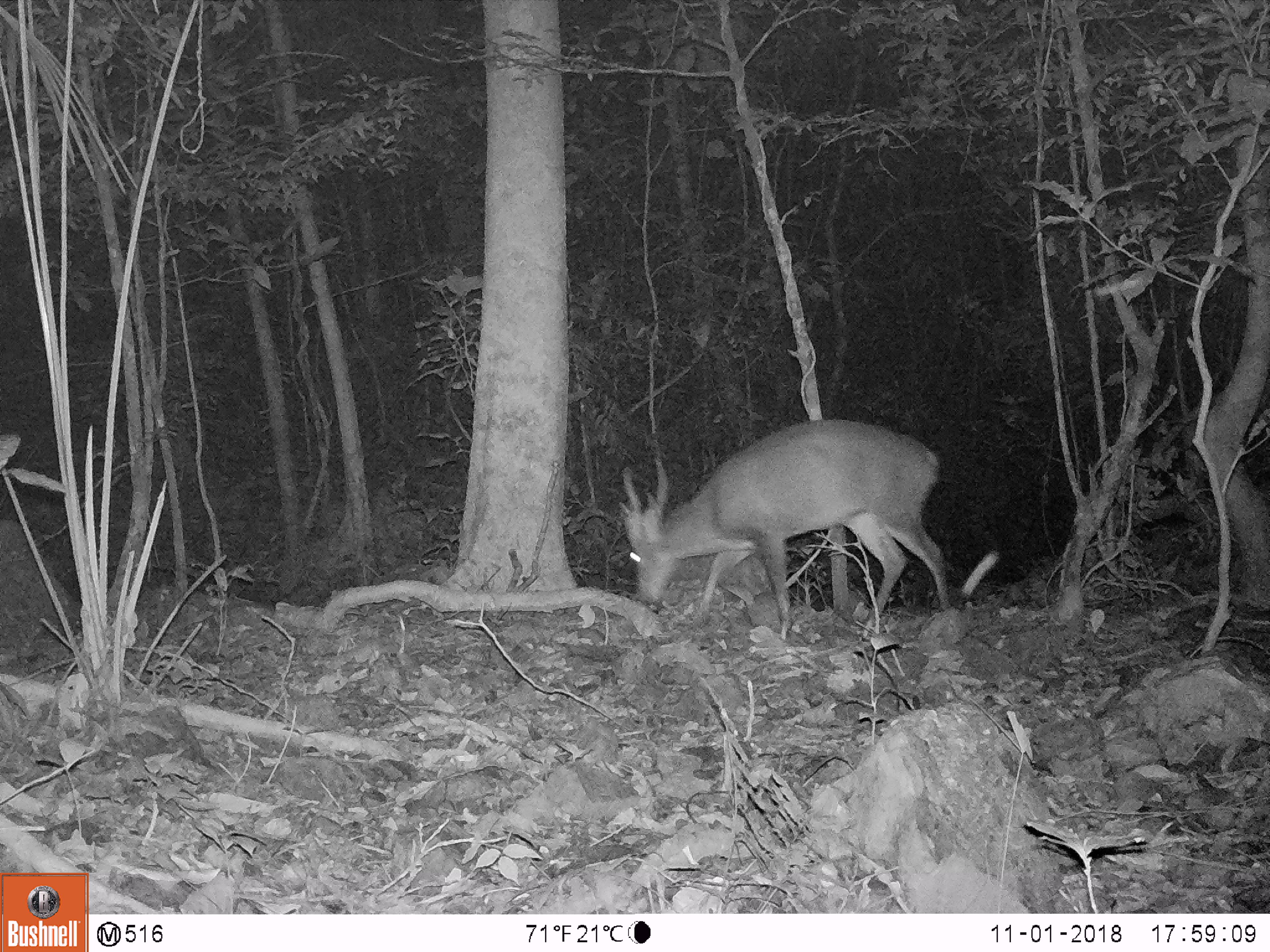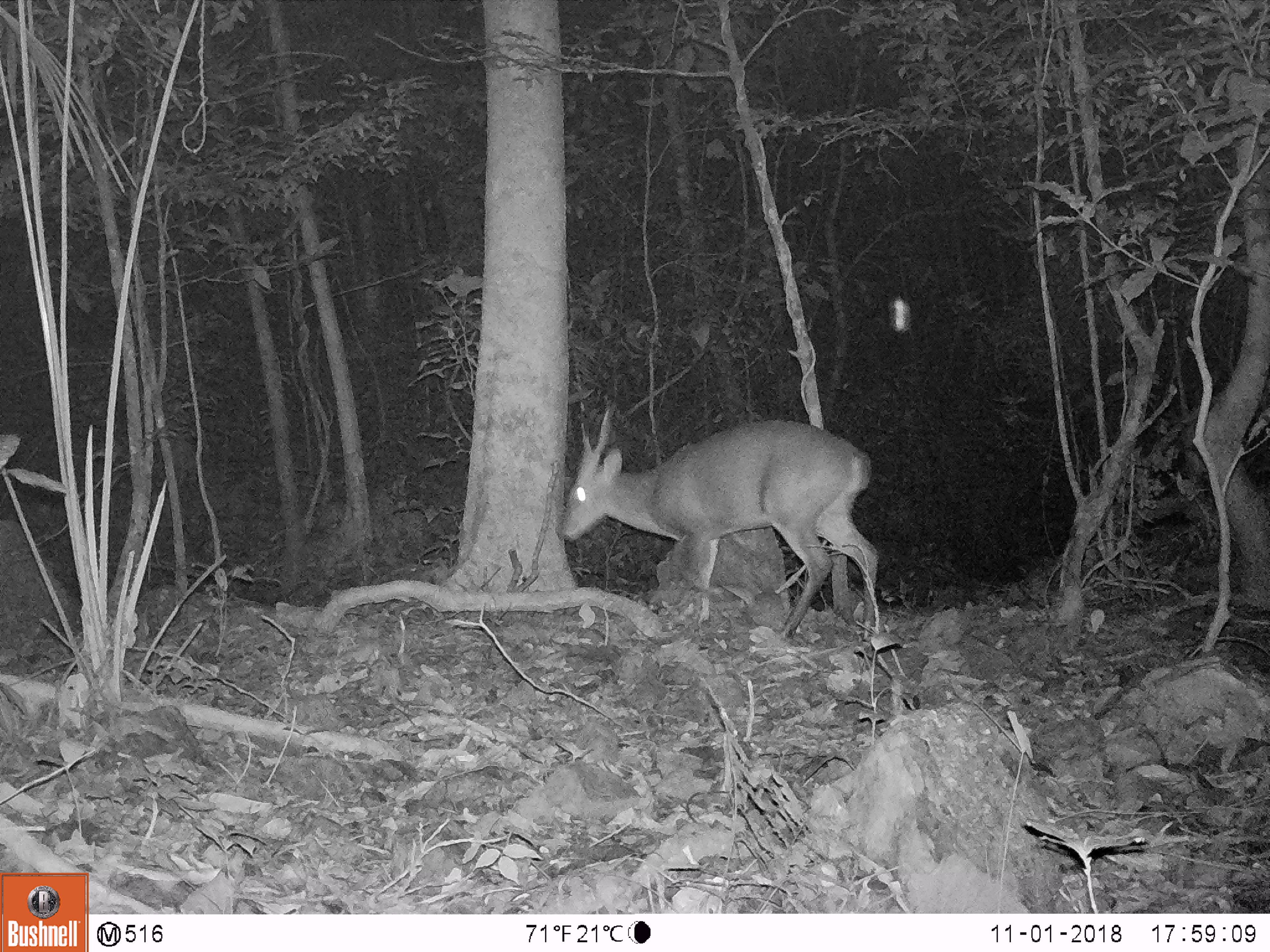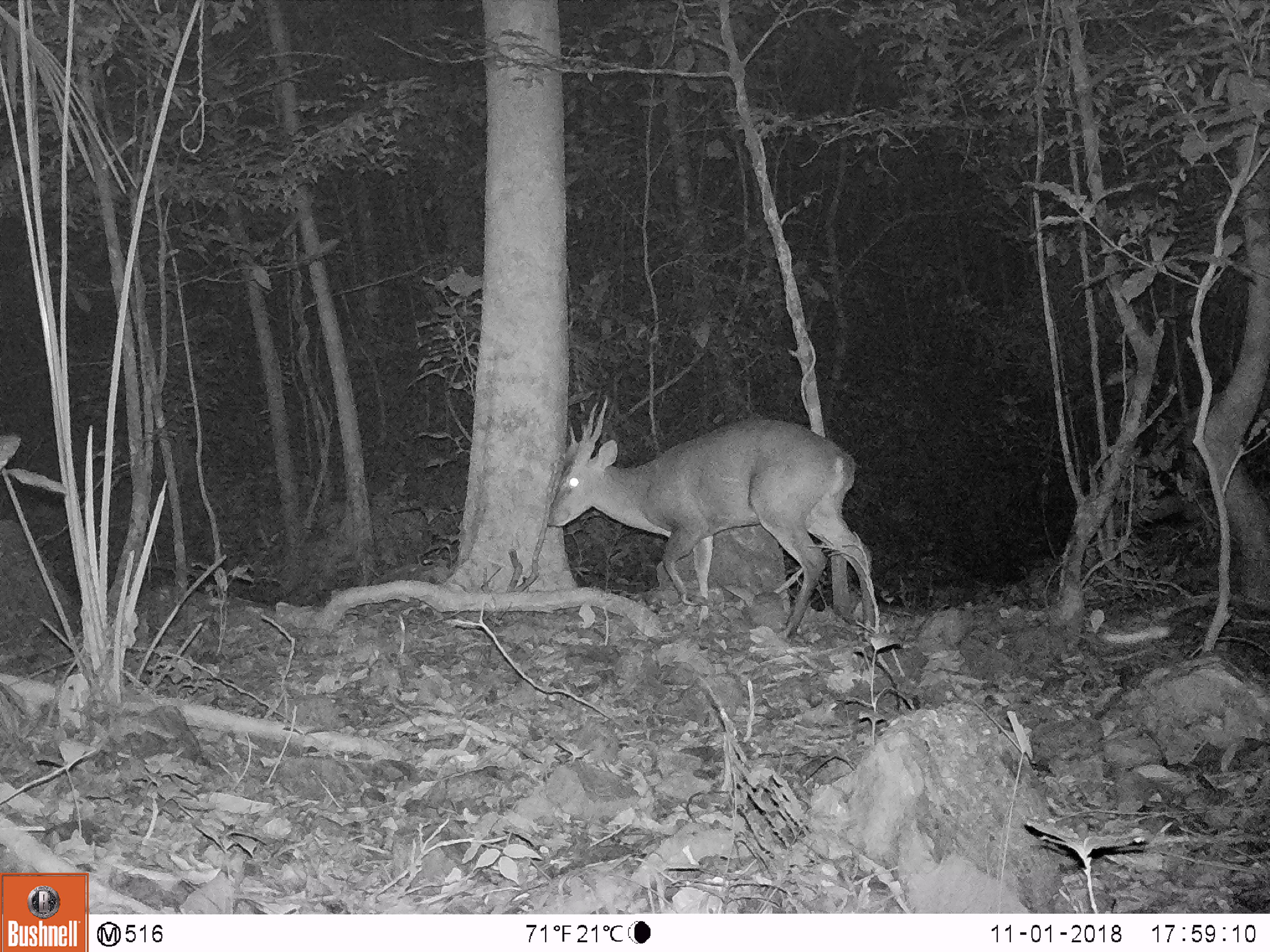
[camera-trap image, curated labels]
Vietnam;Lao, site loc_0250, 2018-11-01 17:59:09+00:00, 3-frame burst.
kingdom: Animalia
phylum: Chordata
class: Mammalia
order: Artiodactyla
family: Cervidae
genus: Muntiacus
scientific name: Muntiacus vuquangensis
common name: large-antlered muntjac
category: large antlered muntjac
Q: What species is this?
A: Large antlered muntjac (large-antlered muntjac) (Muntiacus vuquangensis).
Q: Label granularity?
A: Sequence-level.